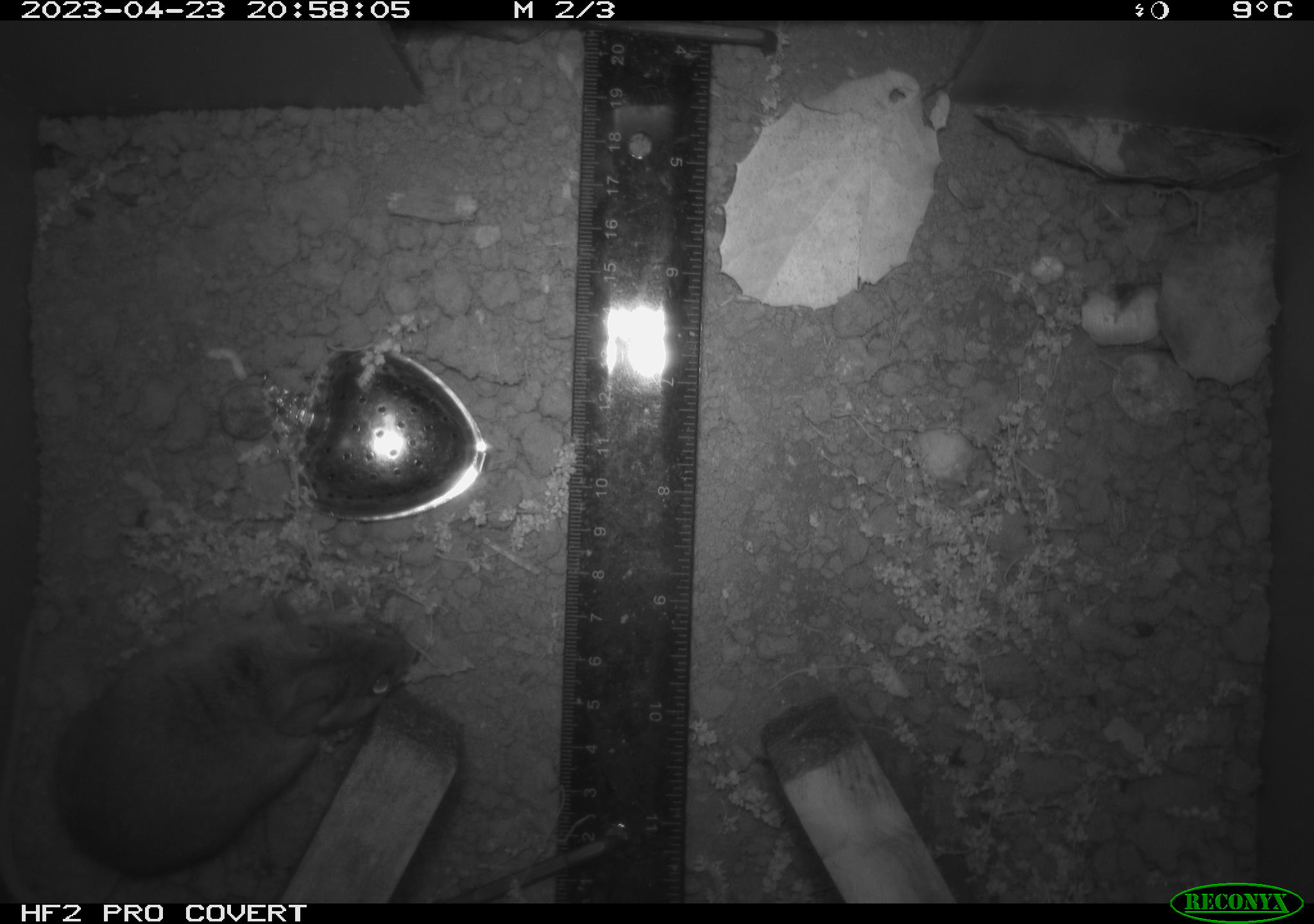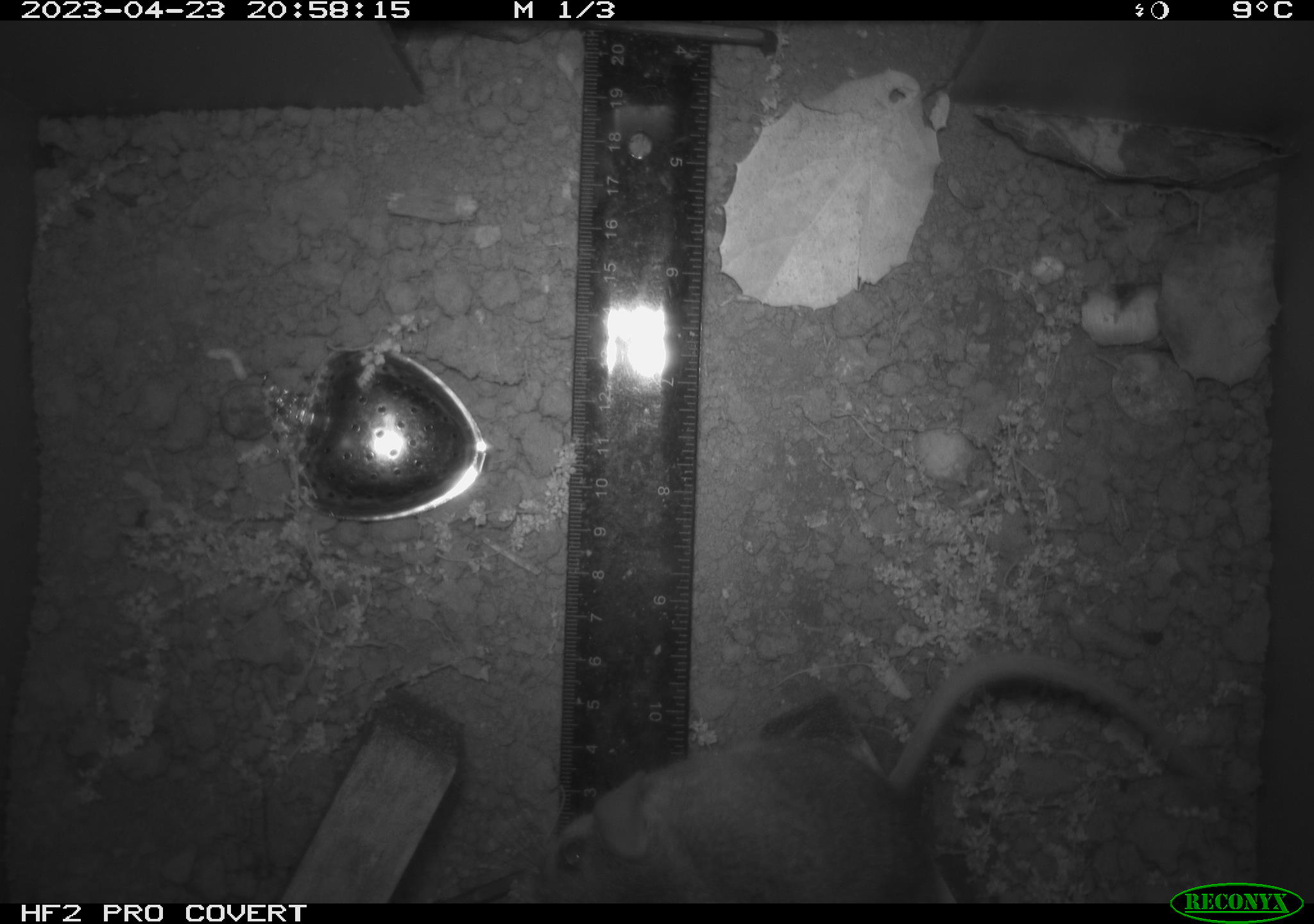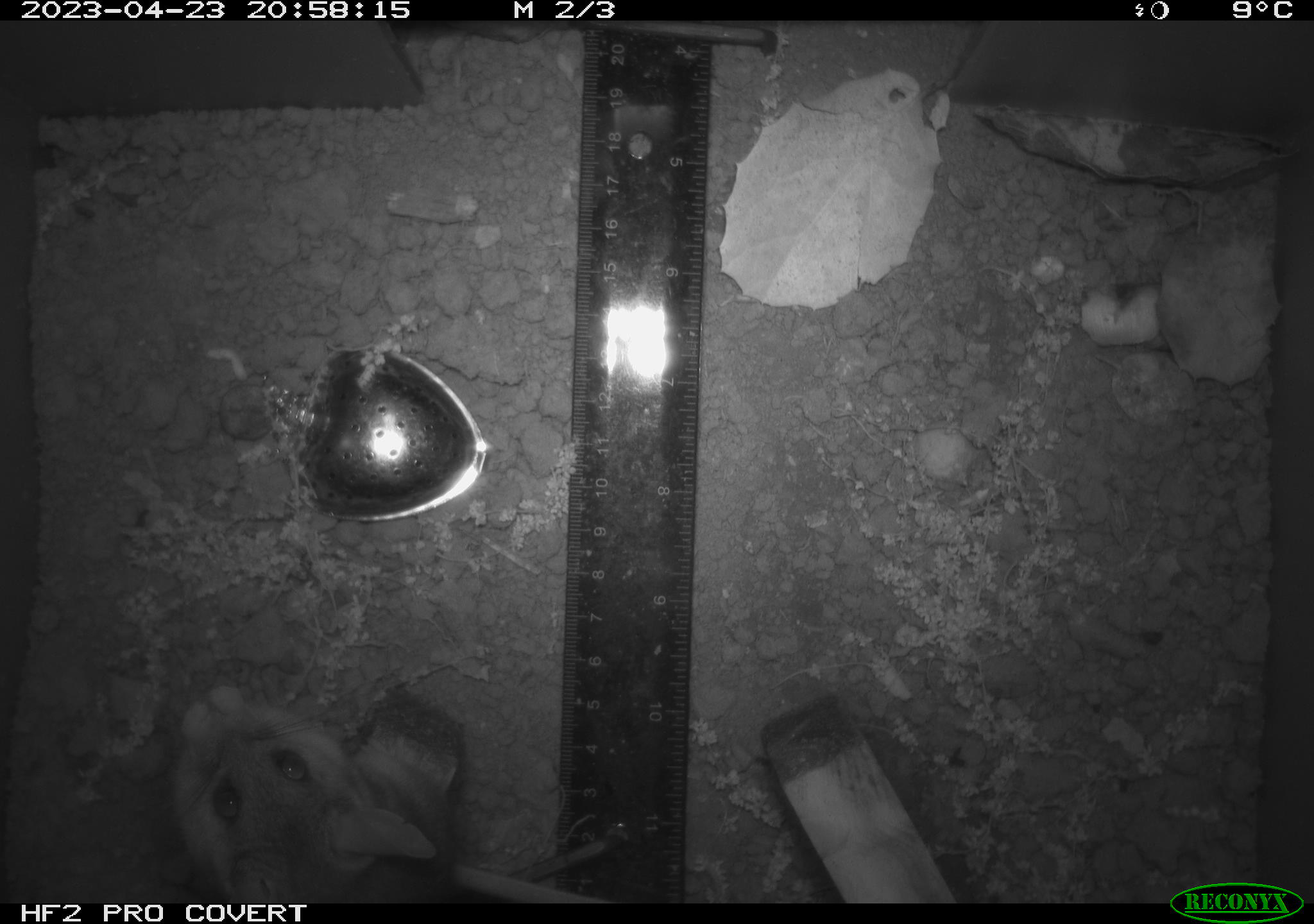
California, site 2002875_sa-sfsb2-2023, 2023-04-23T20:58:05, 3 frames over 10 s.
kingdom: Animalia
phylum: Chordata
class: Mammalia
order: Rodentia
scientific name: Rodentia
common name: mouse species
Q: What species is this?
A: Mouse species (Rodentia).